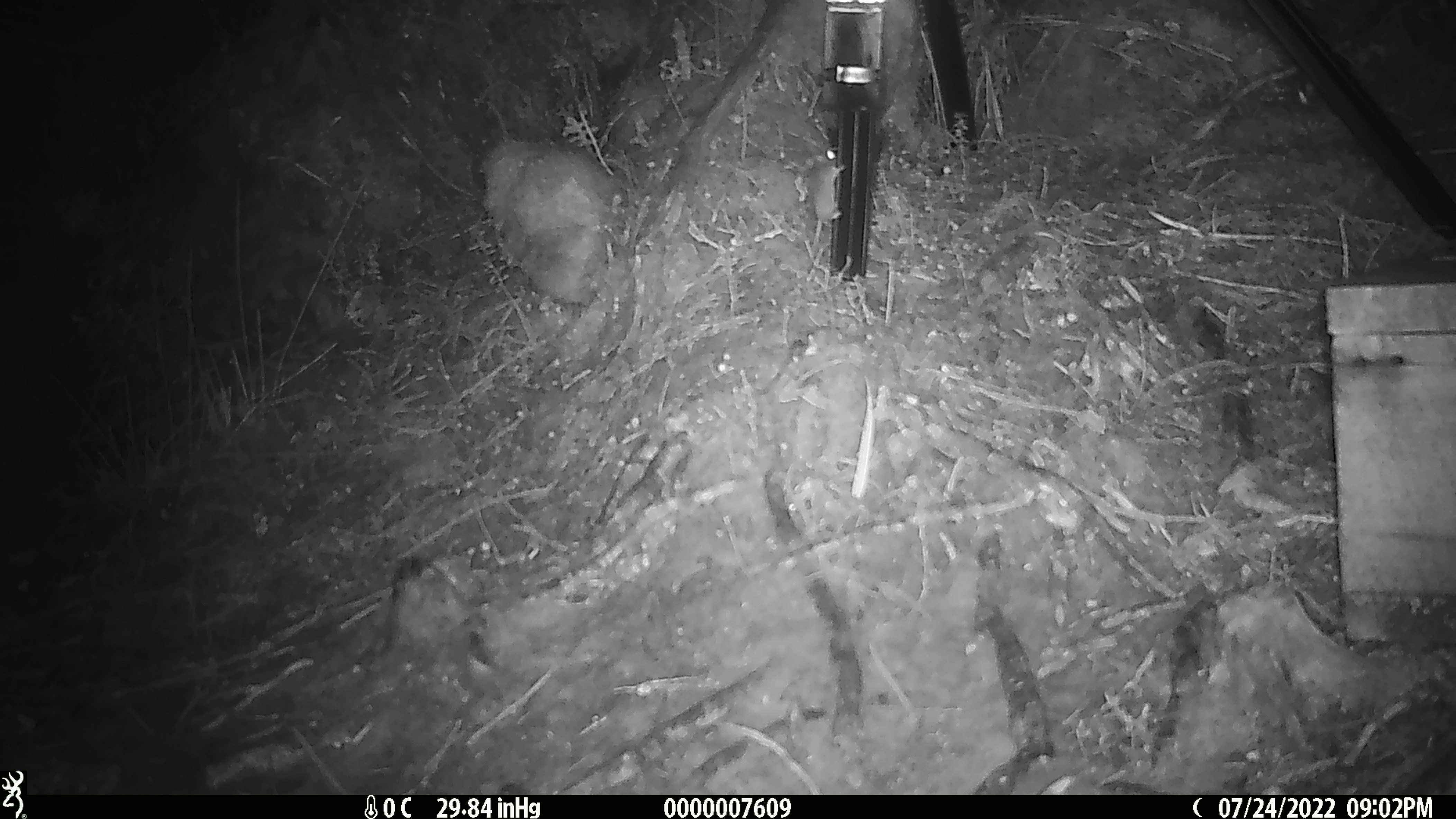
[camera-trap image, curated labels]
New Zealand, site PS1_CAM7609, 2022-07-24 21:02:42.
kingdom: Animalia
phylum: Chordata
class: Mammalia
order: Rodentia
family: Muridae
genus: Mus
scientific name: Mus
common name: mouse